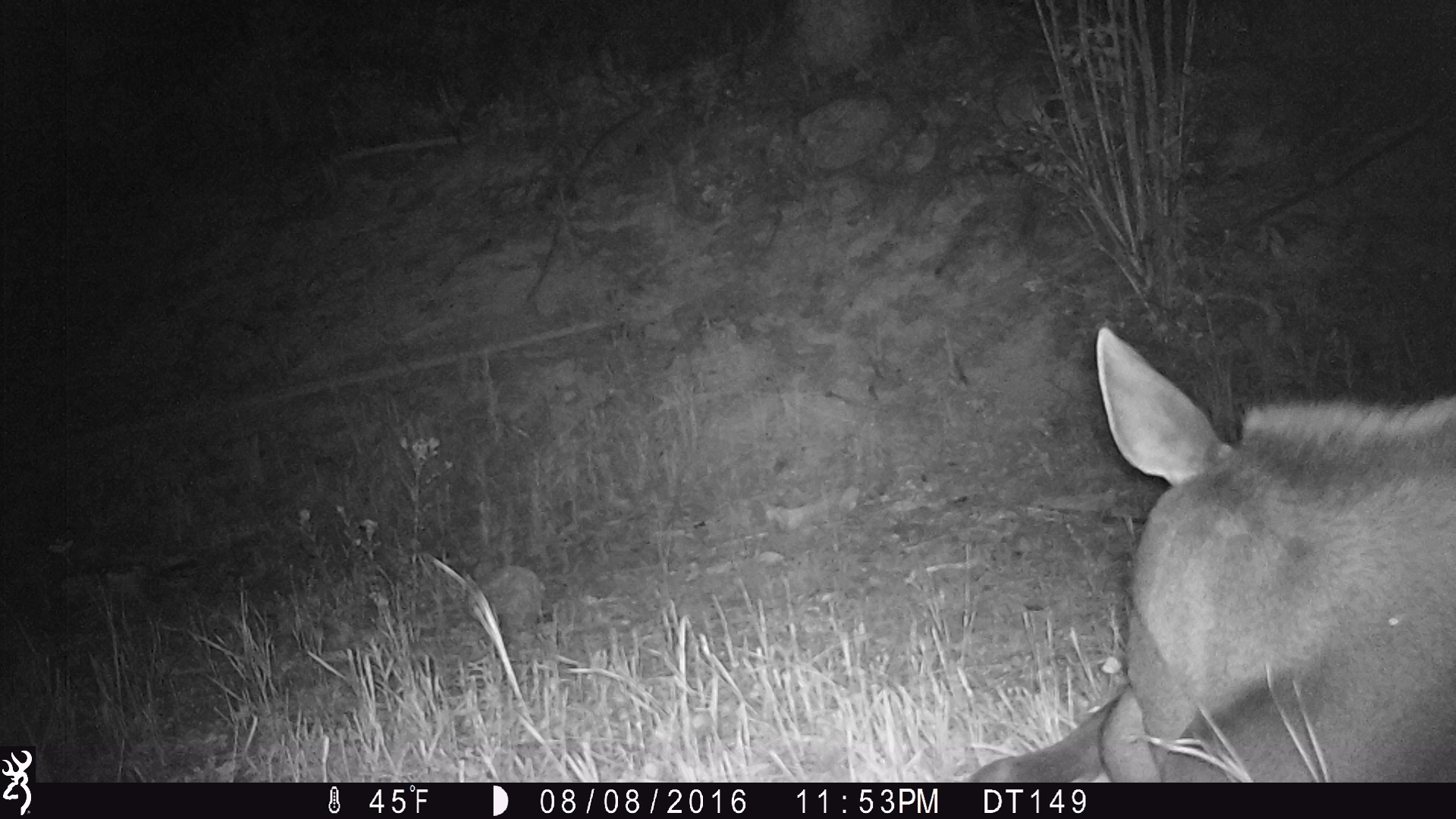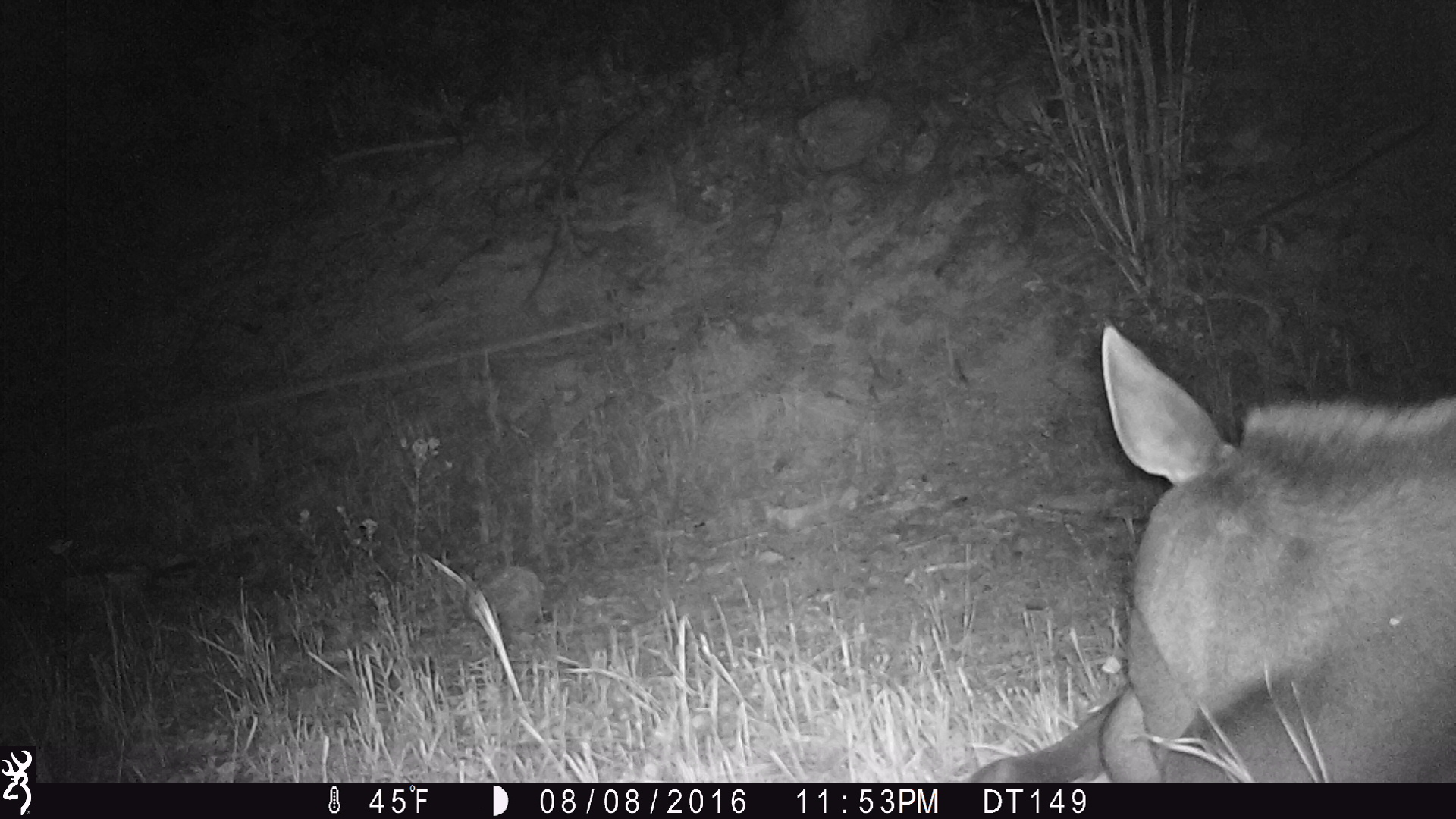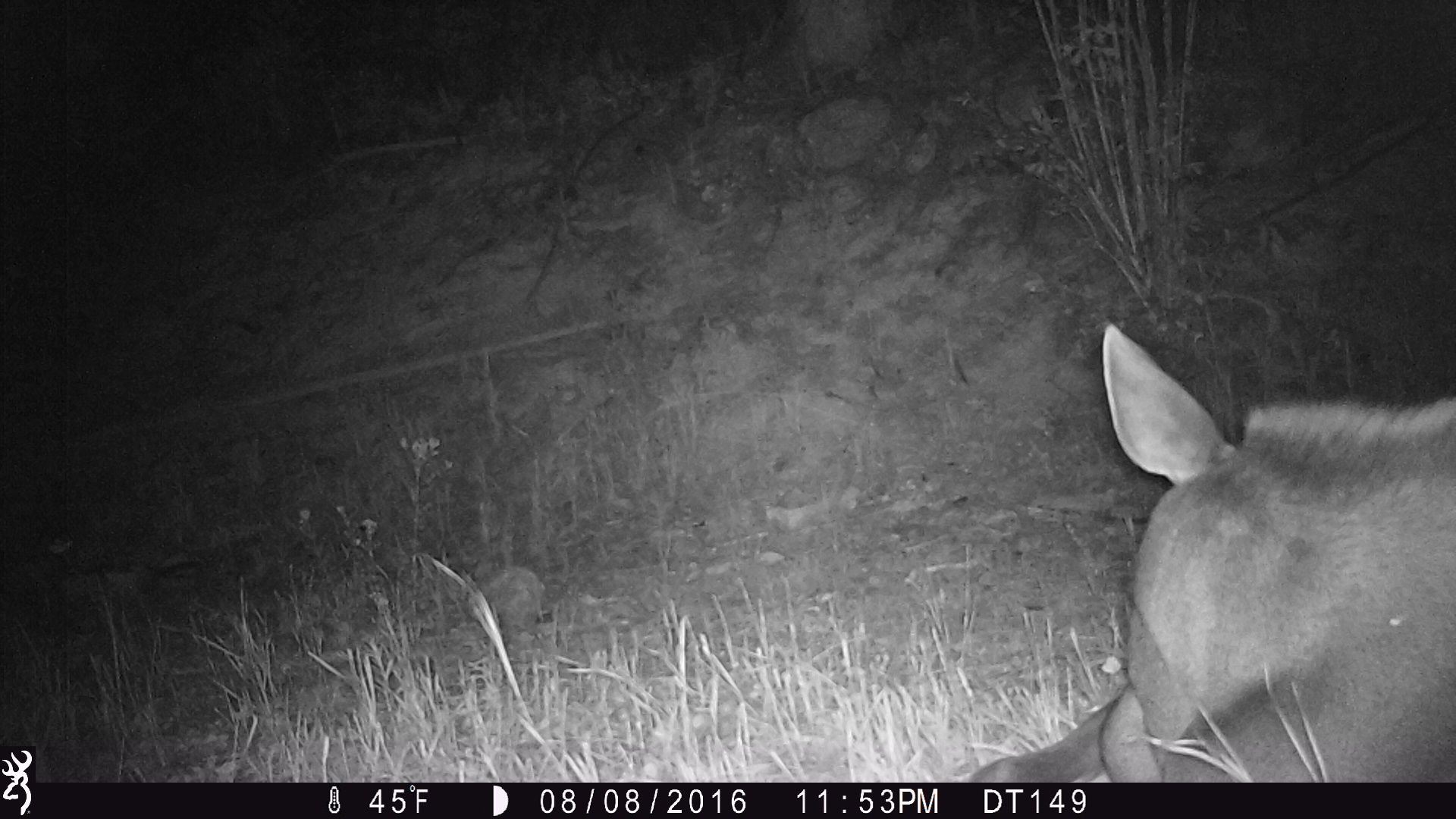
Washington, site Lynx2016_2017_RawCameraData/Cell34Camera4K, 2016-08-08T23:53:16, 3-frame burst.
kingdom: Animalia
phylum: Chordata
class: Mammalia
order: Artiodactyla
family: Cervidae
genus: Alces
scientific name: Alces alces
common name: moose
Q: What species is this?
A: Alces alces (moose).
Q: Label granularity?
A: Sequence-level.